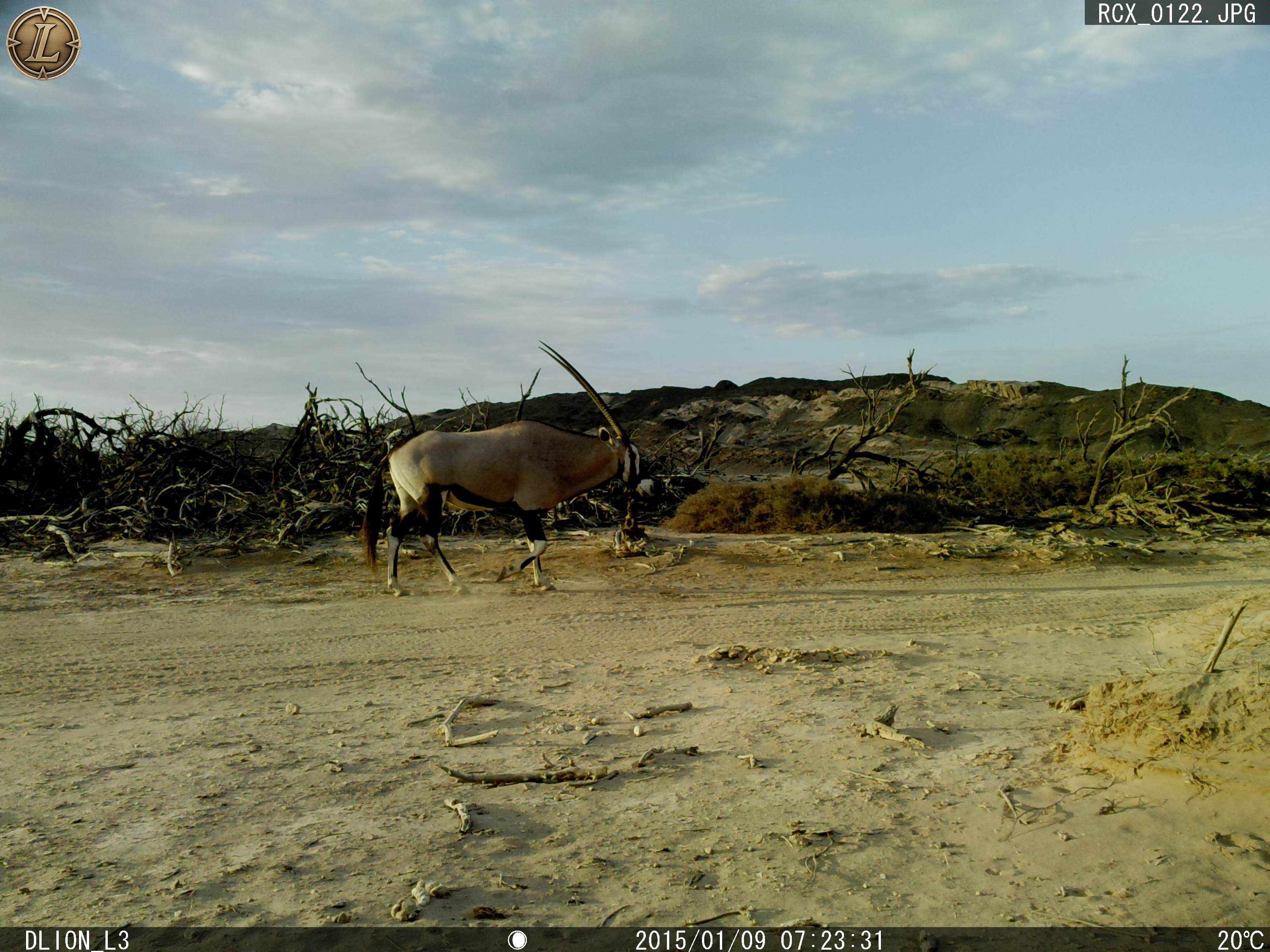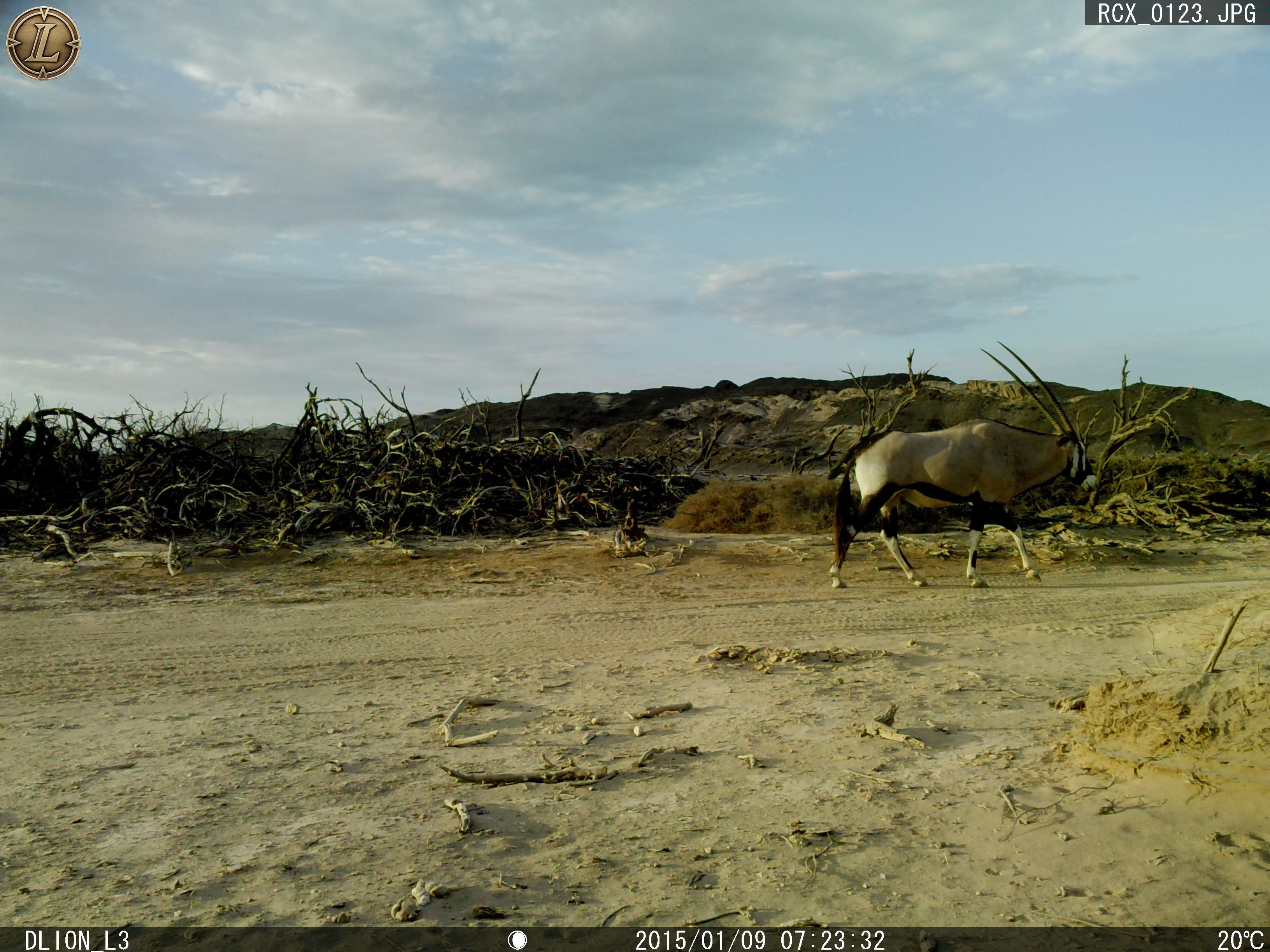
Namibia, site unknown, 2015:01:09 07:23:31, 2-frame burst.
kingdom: Animalia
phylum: Chordata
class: Mammalia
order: Artiodactyla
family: Bovidae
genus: Oryx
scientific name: Oryx gazella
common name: gemsbok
Oryx gazella (gemsbok).